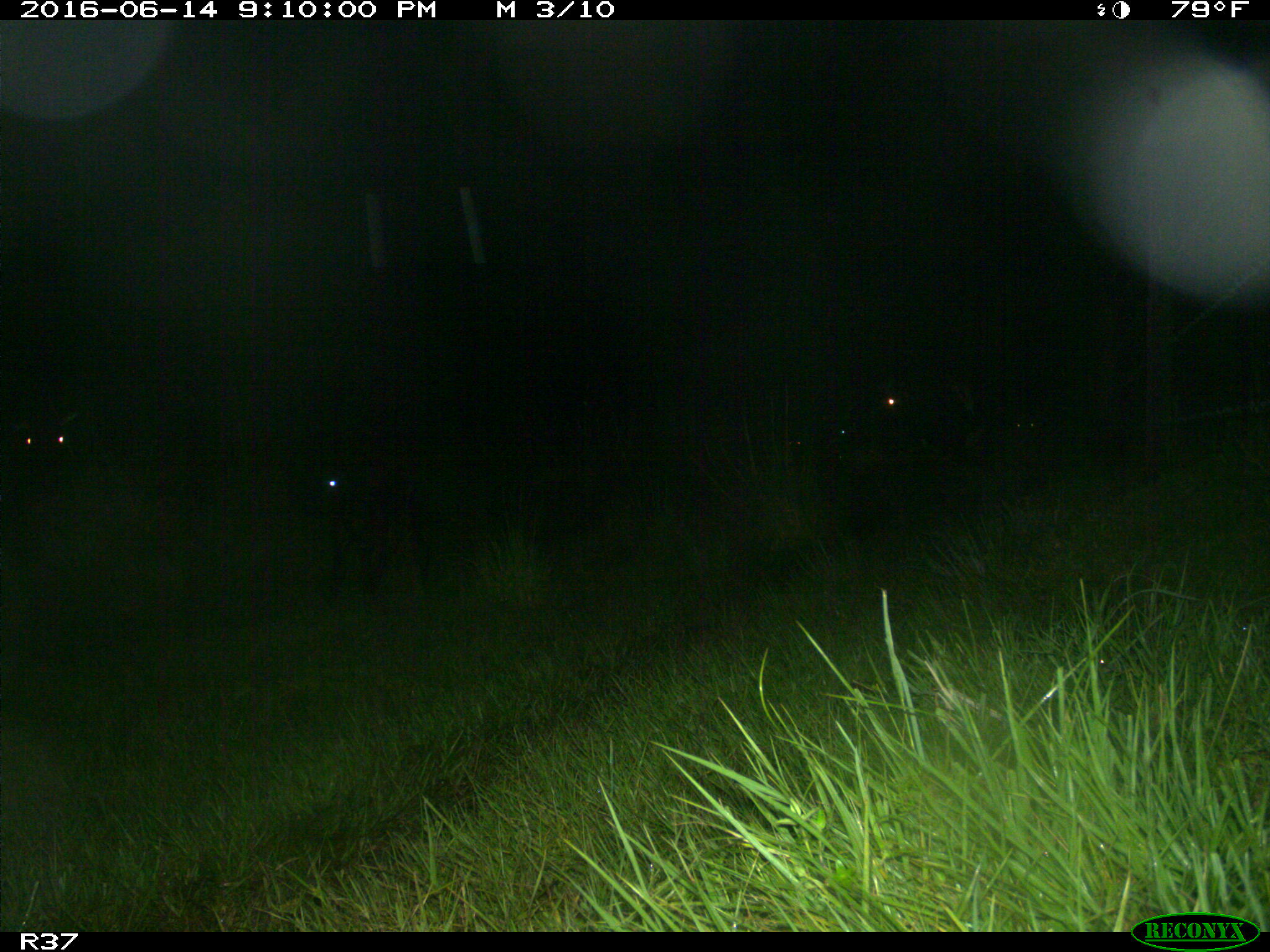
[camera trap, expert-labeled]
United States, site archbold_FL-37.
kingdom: Animalia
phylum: Chordata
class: Mammalia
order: Artiodactyla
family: Bovidae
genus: Bos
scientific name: Bos taurus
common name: domestic cow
Bos taurus (domestic cow).